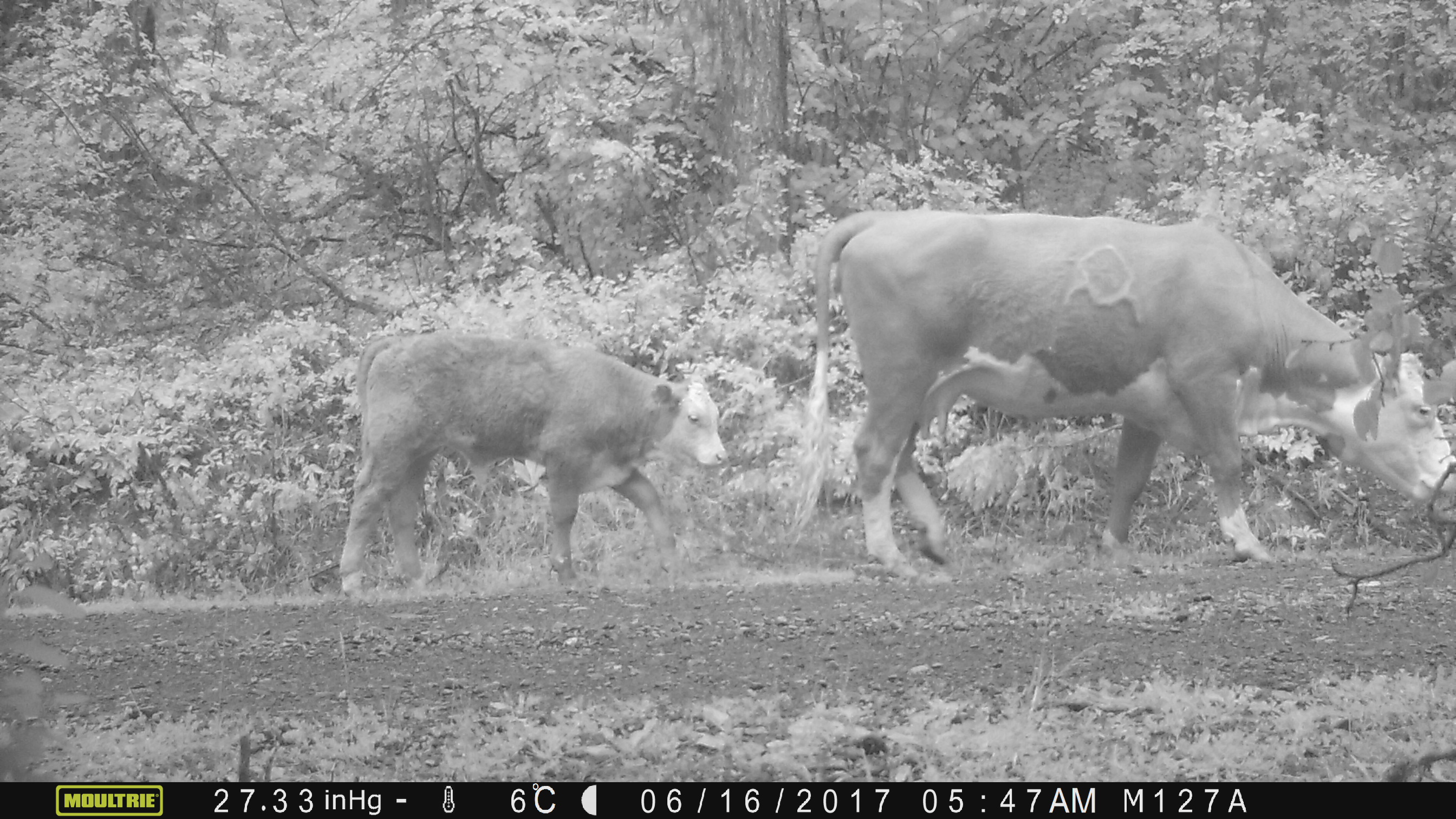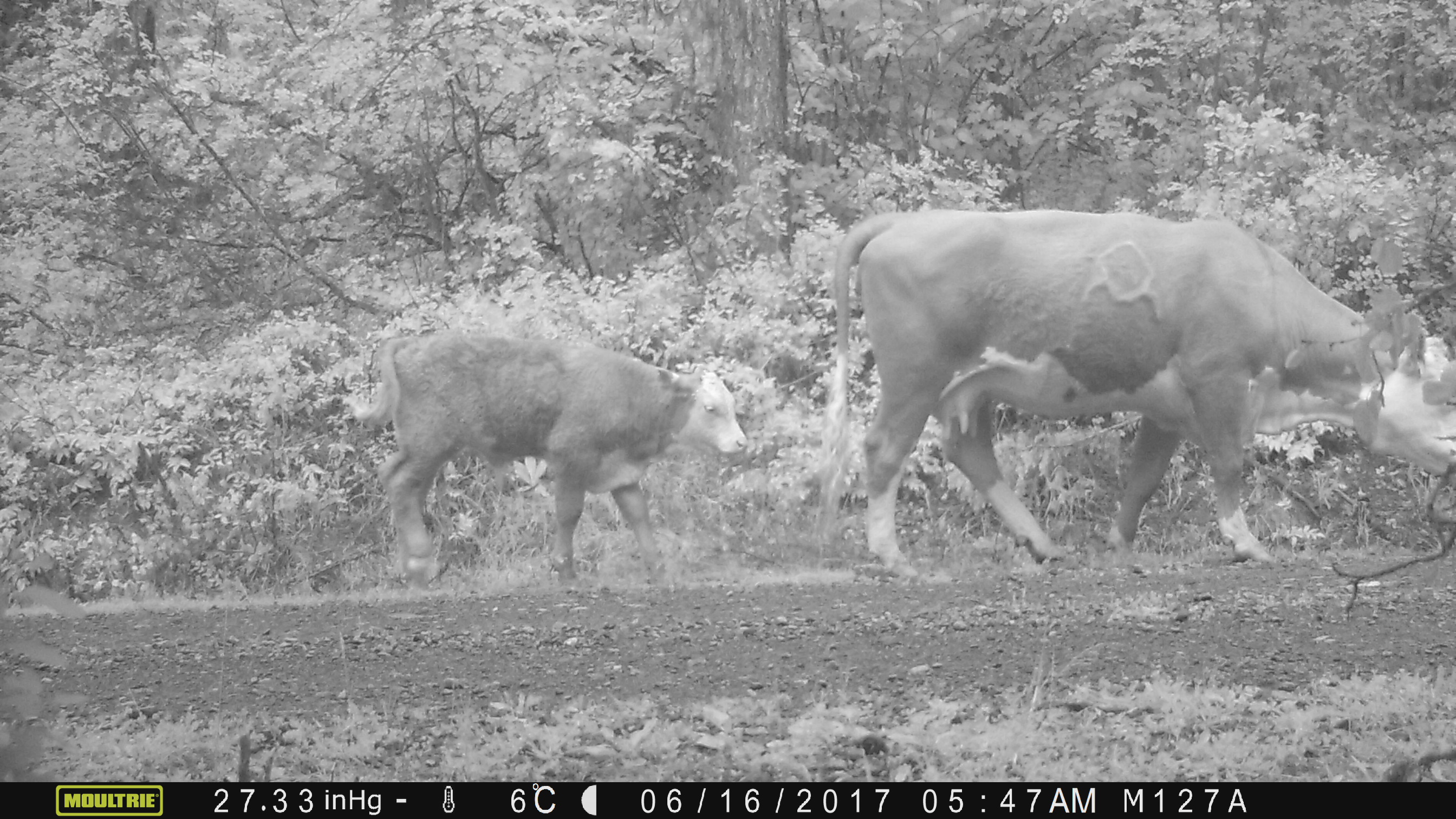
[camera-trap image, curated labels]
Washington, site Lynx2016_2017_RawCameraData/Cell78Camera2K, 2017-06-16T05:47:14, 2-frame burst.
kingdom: Animalia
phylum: Chordata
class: Mammalia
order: Artiodactyla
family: Bovidae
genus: Bos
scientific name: Bos taurus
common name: domestic cattle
Domestic cattle (Bos taurus). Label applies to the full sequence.